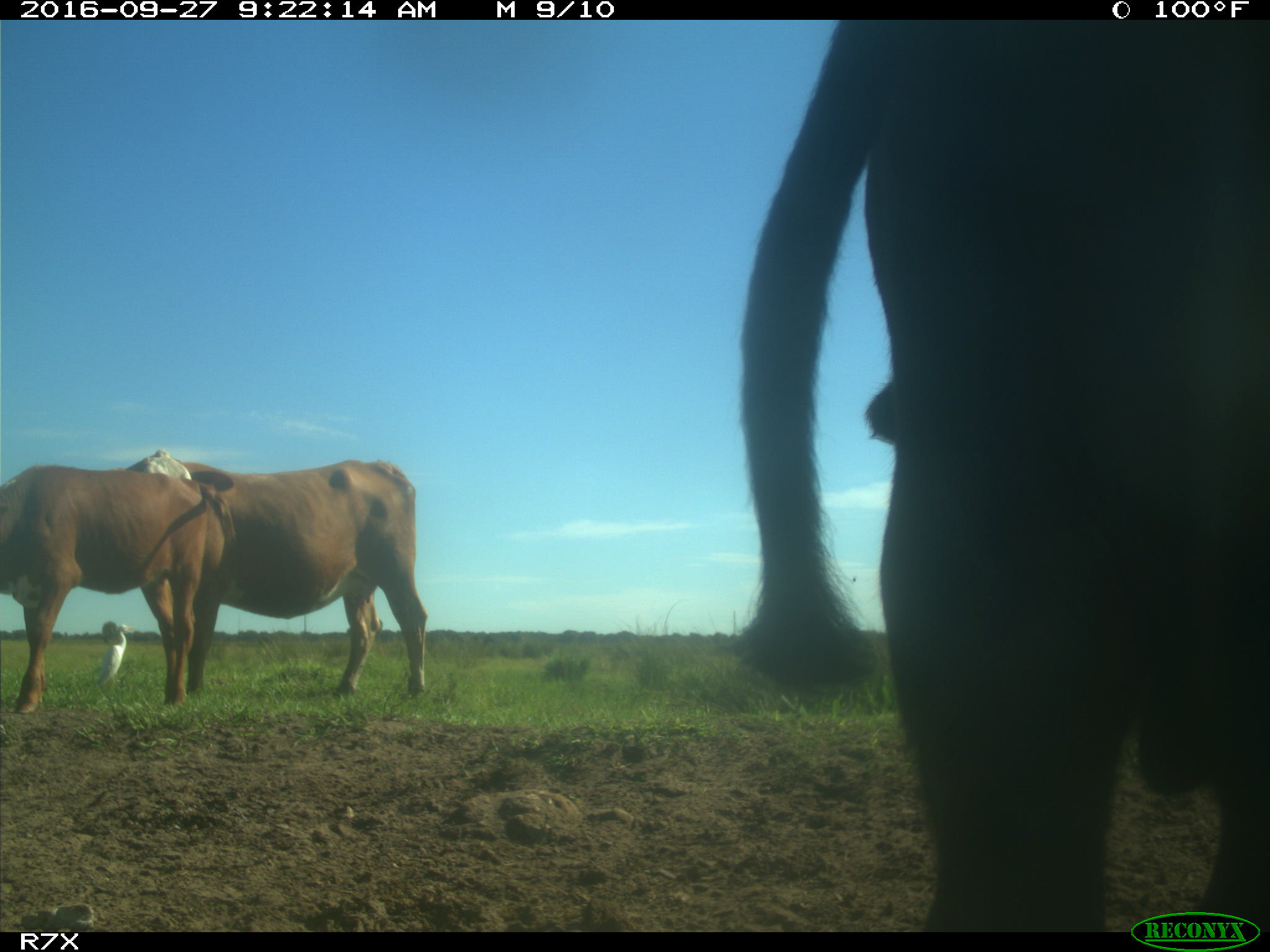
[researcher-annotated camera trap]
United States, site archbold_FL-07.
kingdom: Animalia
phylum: Chordata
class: Mammalia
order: Artiodactyla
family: Bovidae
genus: Bos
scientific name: Bos taurus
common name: domestic cow